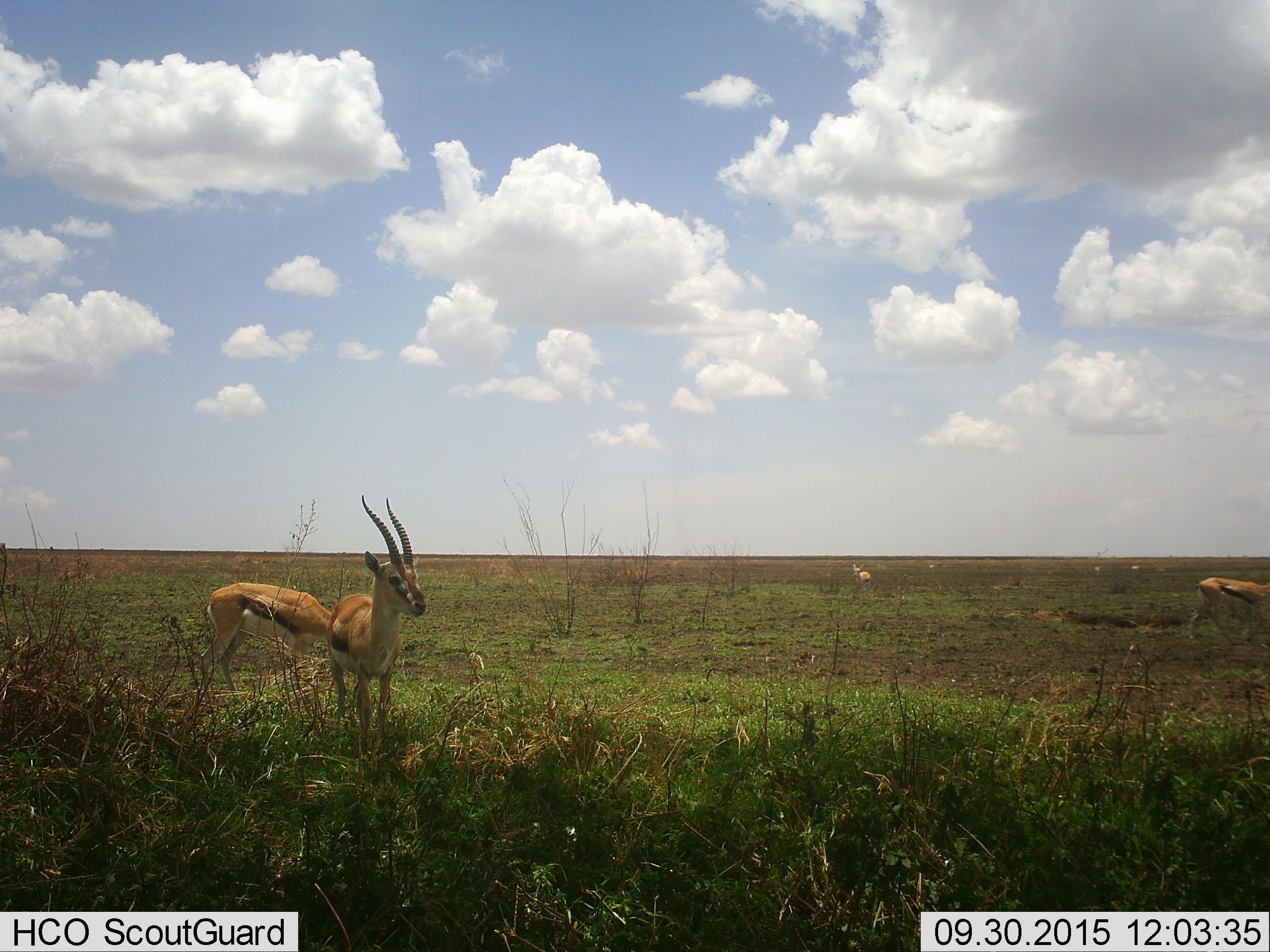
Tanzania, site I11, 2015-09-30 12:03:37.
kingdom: Animalia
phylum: Chordata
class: Mammalia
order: Artiodactyla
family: Bovidae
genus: Eudorcas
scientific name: Eudorcas thomsonii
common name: thomson's gazelle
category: gazellethomsons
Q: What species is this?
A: Gazellethomsons (thomson's gazelle) (Eudorcas thomsonii).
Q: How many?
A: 4.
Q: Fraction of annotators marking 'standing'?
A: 90%.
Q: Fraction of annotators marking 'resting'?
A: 10%.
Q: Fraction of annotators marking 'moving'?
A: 50%.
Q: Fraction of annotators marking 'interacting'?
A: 10%.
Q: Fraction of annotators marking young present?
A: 0%.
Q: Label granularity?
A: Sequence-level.